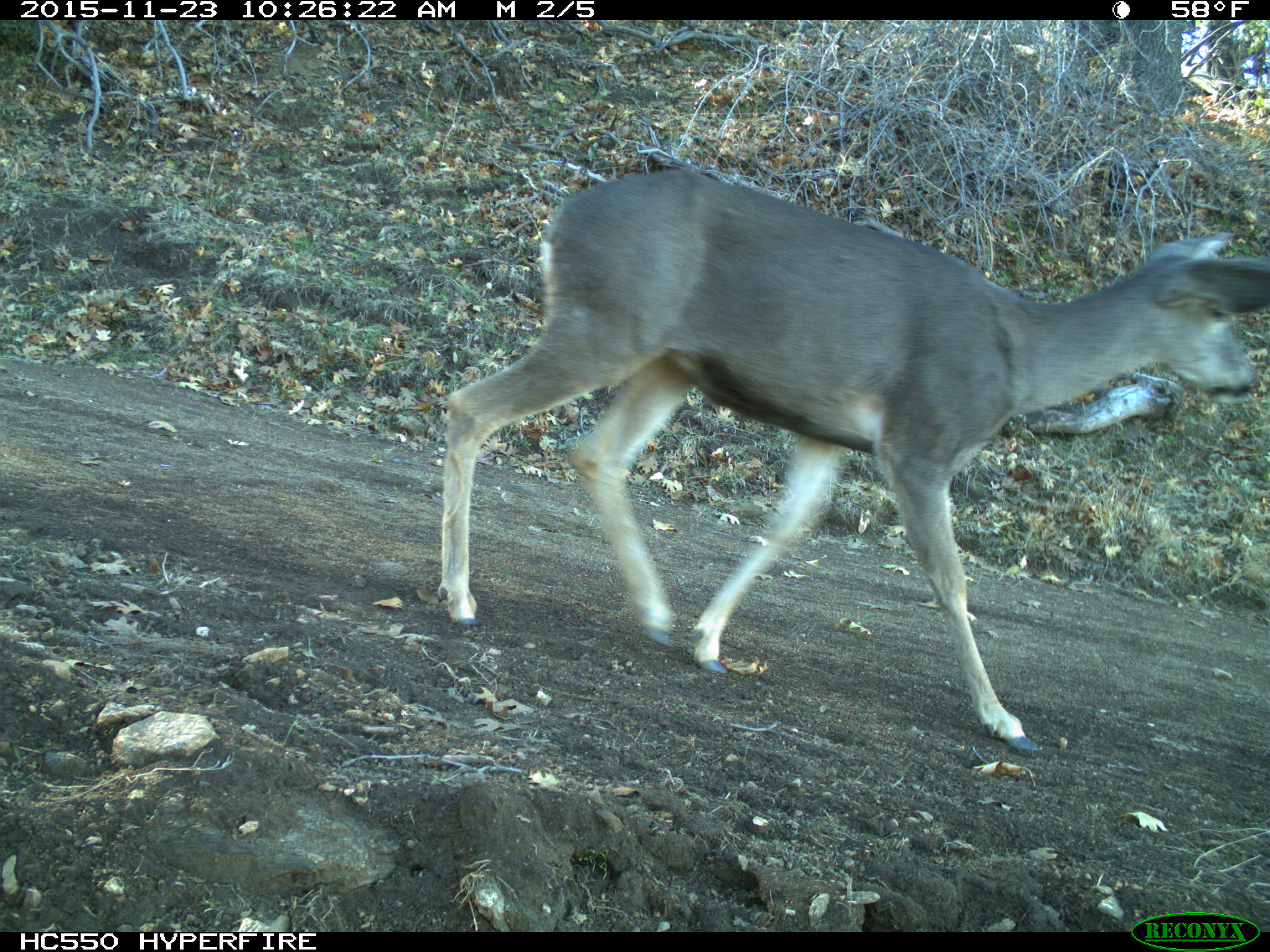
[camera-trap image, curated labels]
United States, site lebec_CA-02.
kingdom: Animalia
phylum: Chordata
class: Mammalia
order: Artiodactyla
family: Cervidae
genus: Odocoileus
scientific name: Odocoileus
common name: deer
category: unidentified deer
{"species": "unidentified deer (deer) (Odocoileus)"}